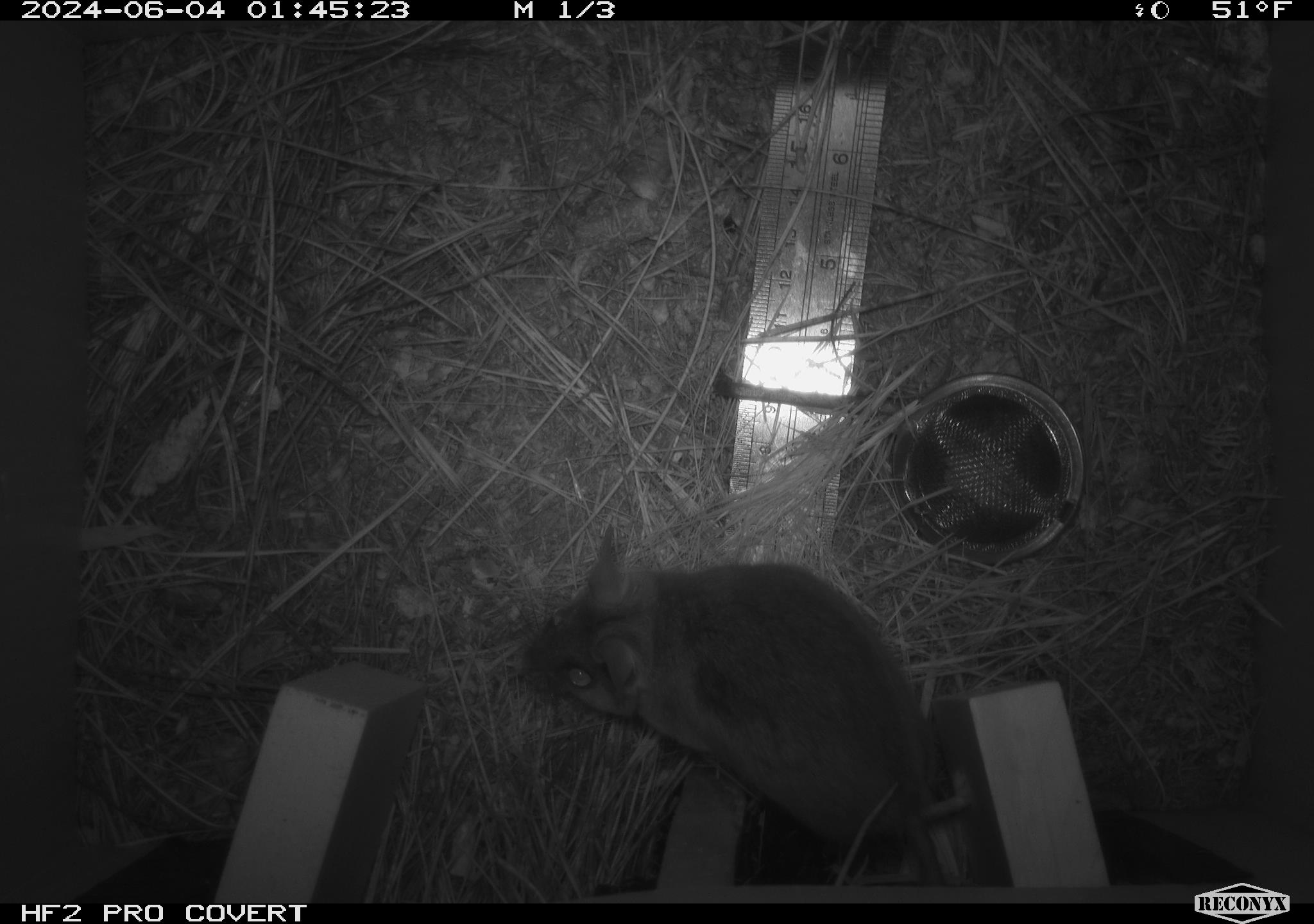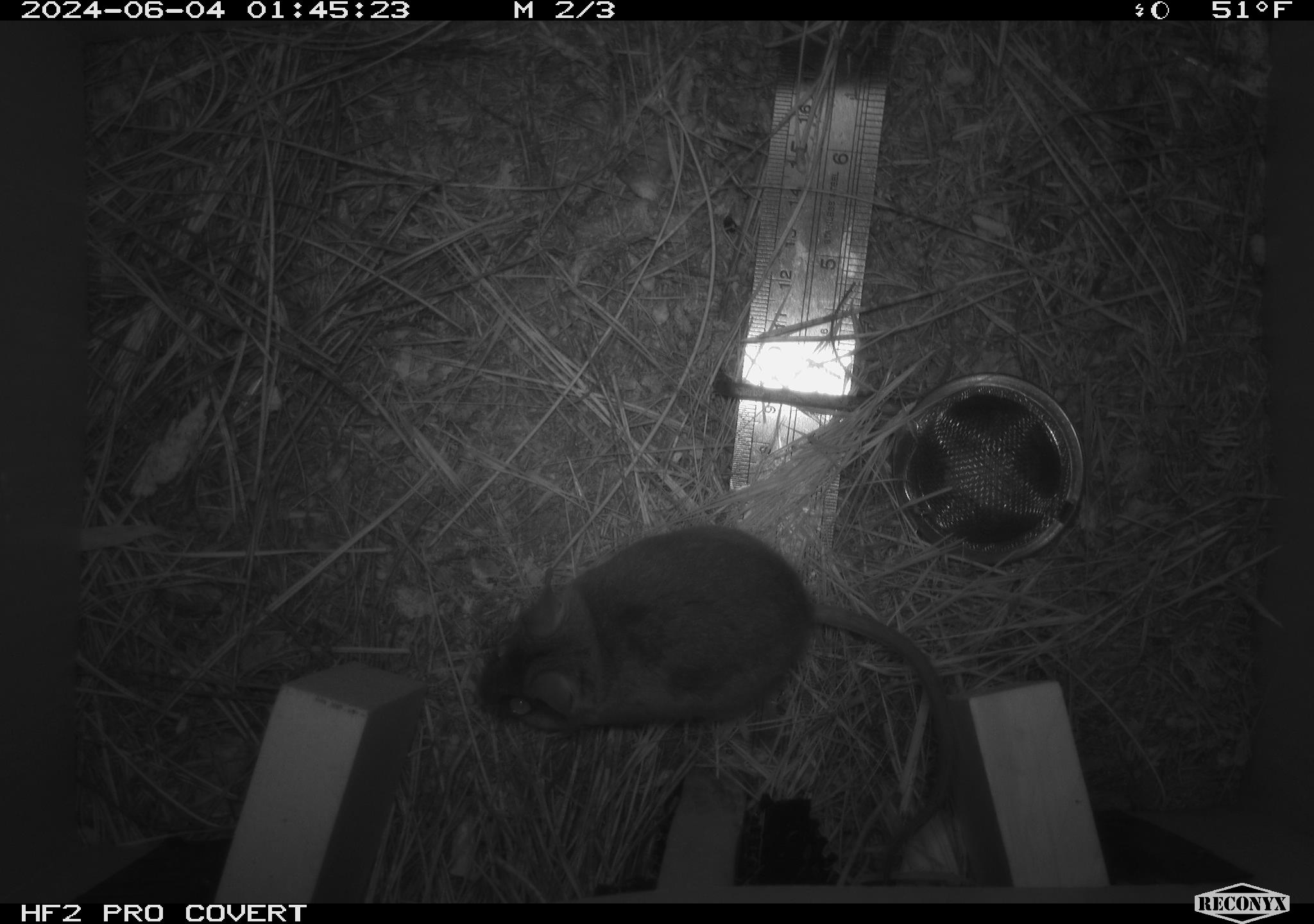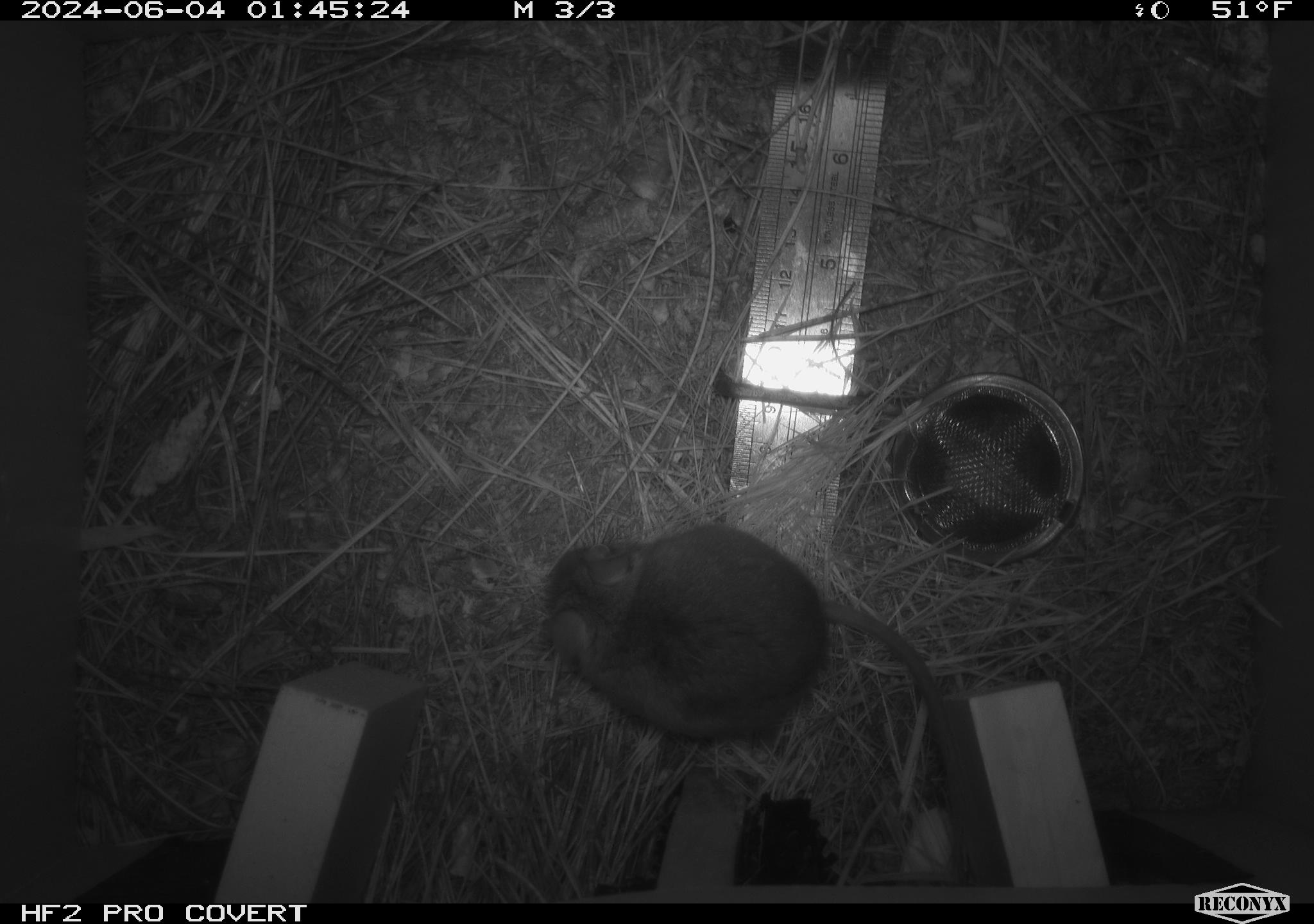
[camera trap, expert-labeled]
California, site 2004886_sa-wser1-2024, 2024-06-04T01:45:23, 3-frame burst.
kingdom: Animalia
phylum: Chordata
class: Mammalia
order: Rodentia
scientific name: Rodentia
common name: mouse species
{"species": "mouse species (Rodentia)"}